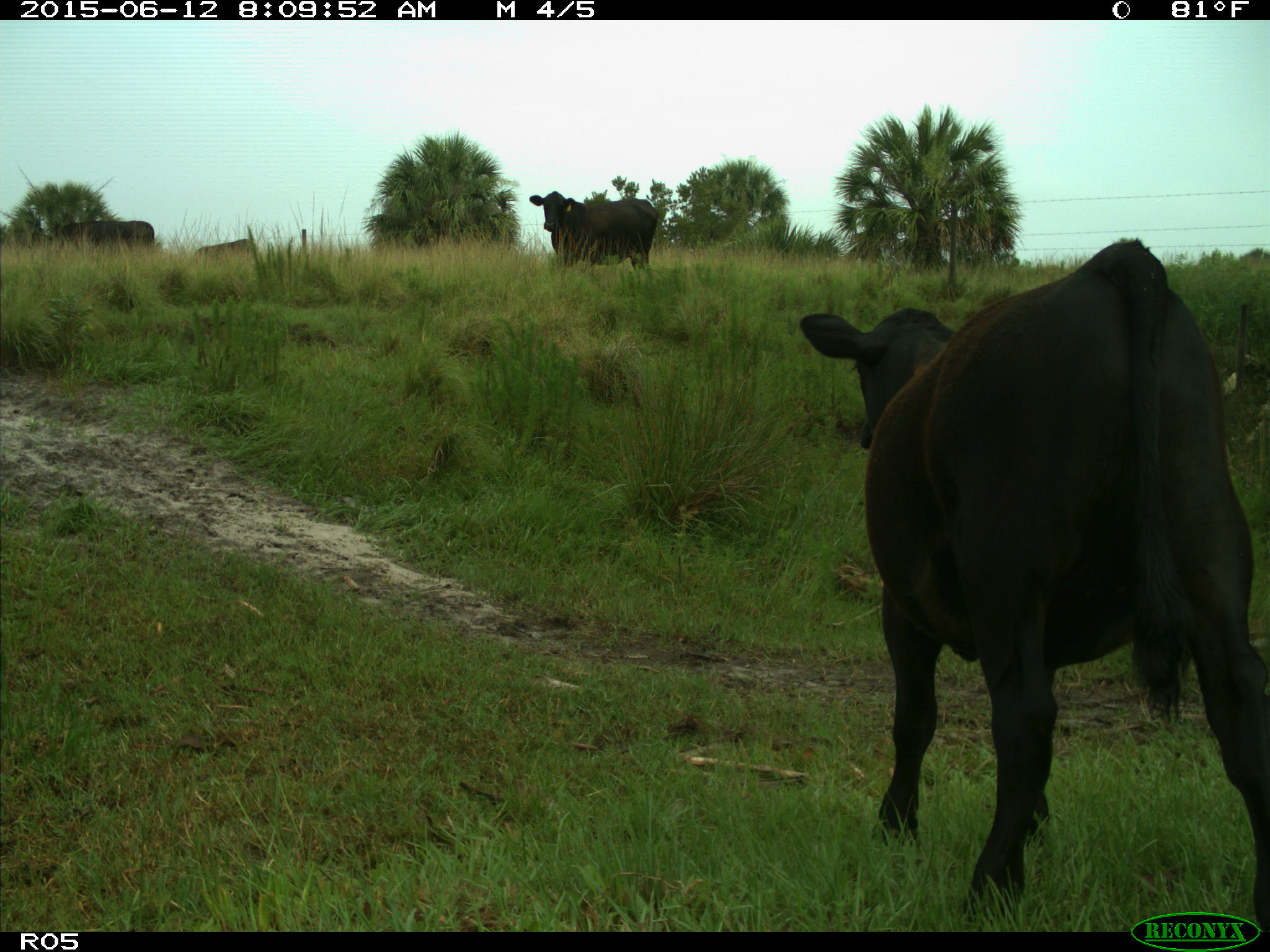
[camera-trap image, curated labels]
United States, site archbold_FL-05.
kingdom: Animalia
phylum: Chordata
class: Mammalia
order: Artiodactyla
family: Bovidae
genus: Bos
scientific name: Bos taurus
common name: domestic cow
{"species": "Bos taurus (domestic cow)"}